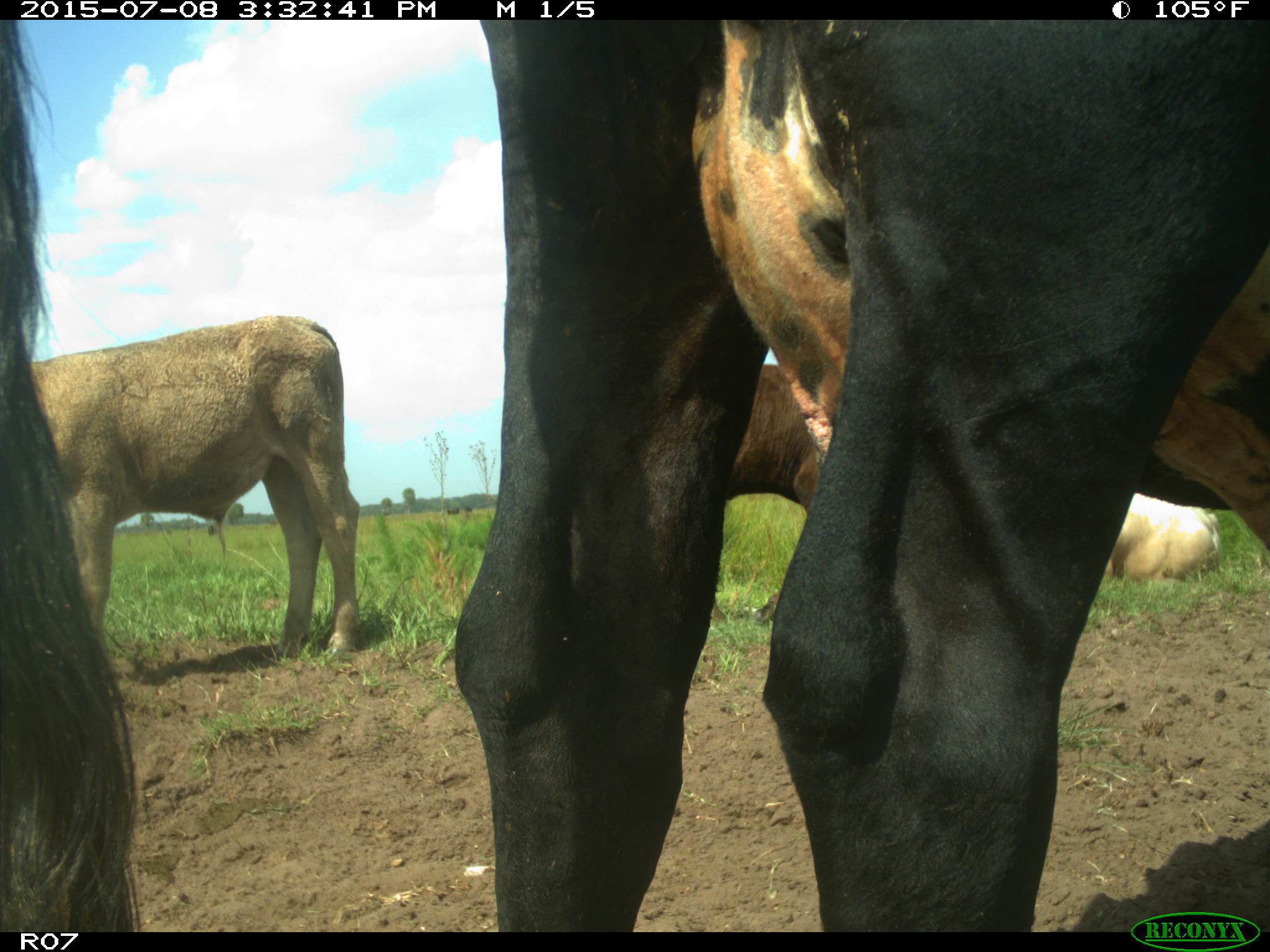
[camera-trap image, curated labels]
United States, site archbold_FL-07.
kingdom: Animalia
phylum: Chordata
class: Mammalia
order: Artiodactyla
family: Bovidae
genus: Bos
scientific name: Bos taurus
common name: domestic cow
Bos taurus (domestic cow).